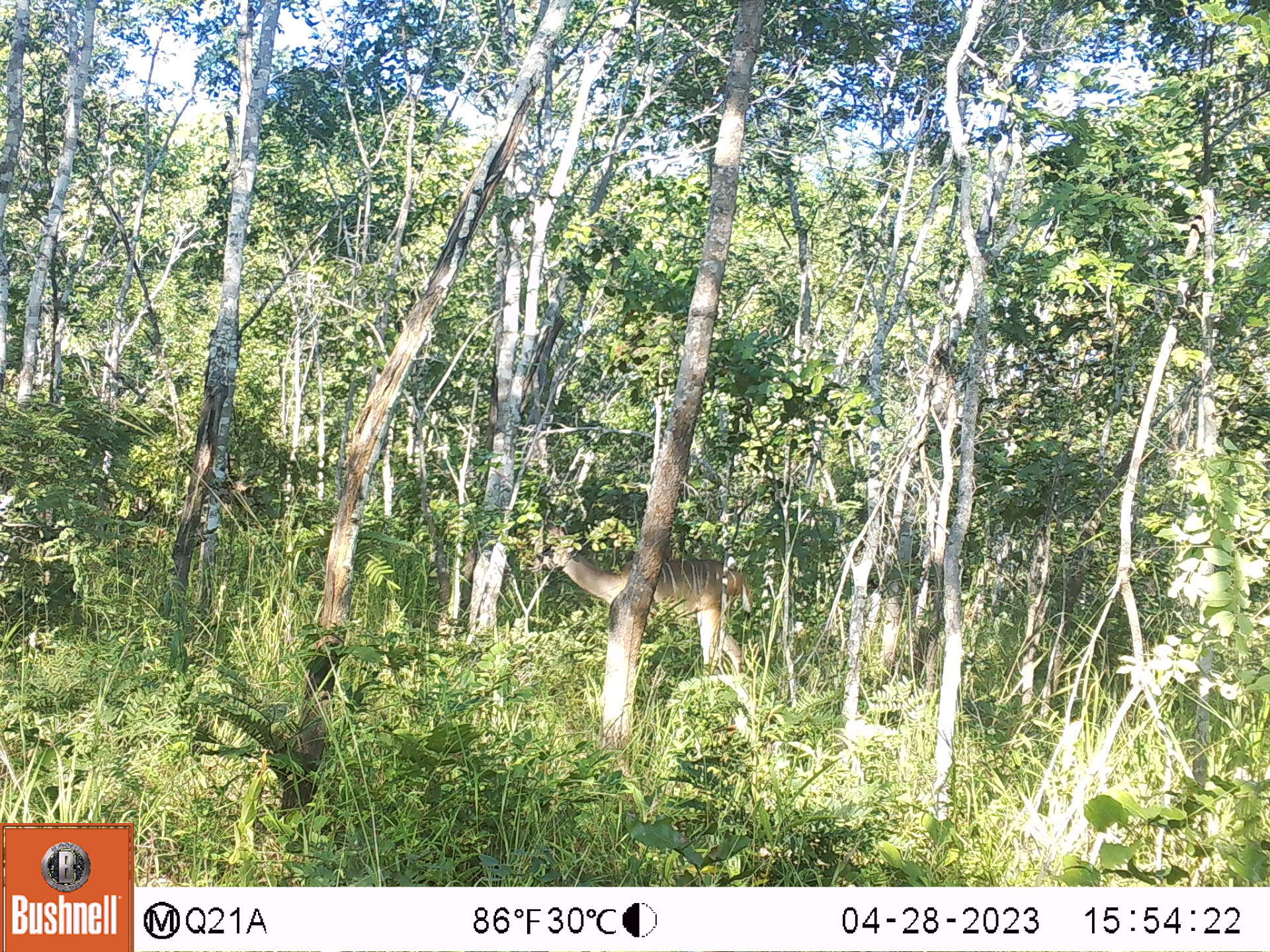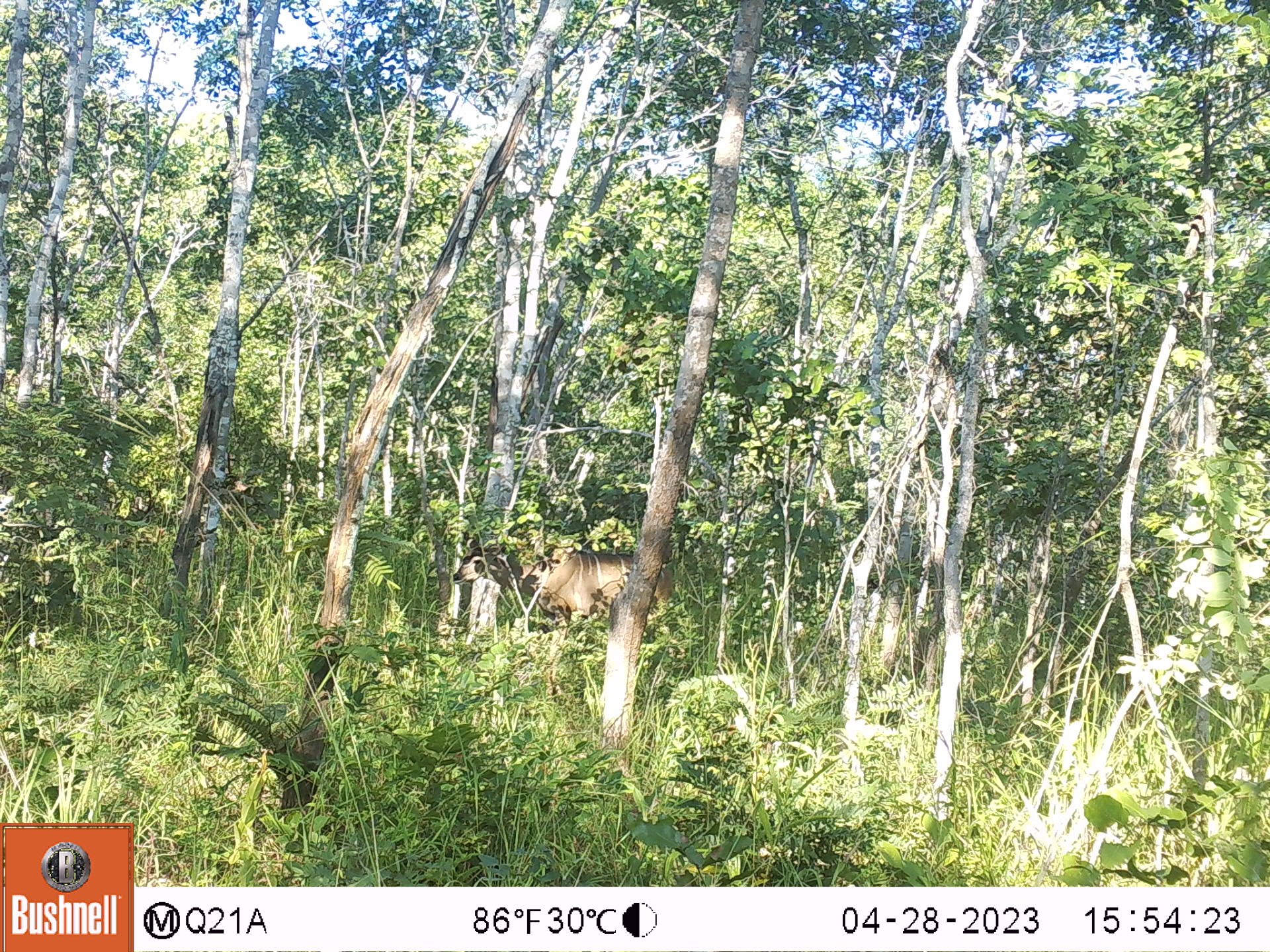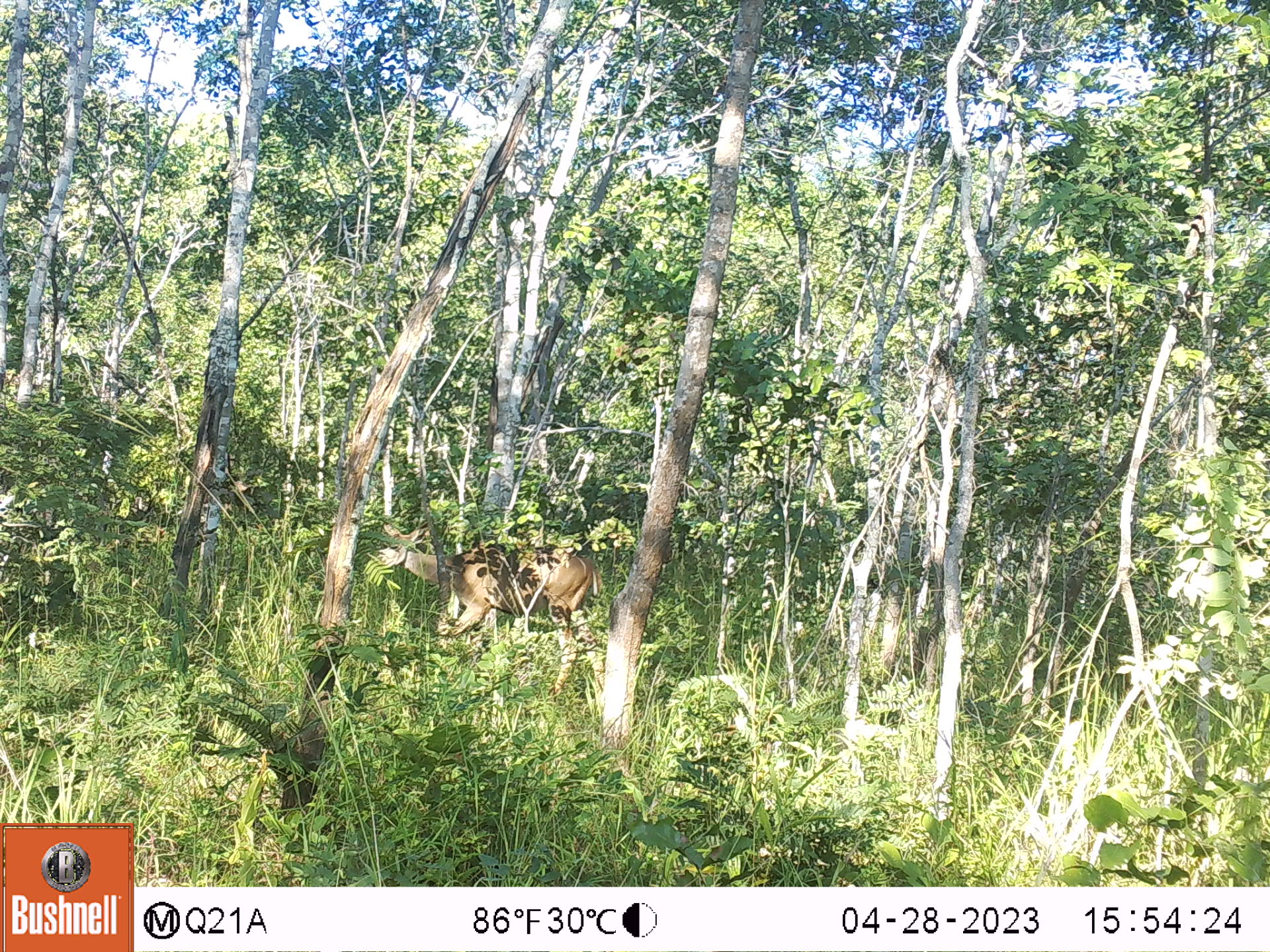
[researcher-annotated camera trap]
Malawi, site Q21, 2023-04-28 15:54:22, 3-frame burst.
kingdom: Animalia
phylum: Chordata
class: Mammalia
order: Artiodactyla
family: Bovidae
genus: Tragelaphus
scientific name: Tragelaphus strepsiceros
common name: greater kudu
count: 1